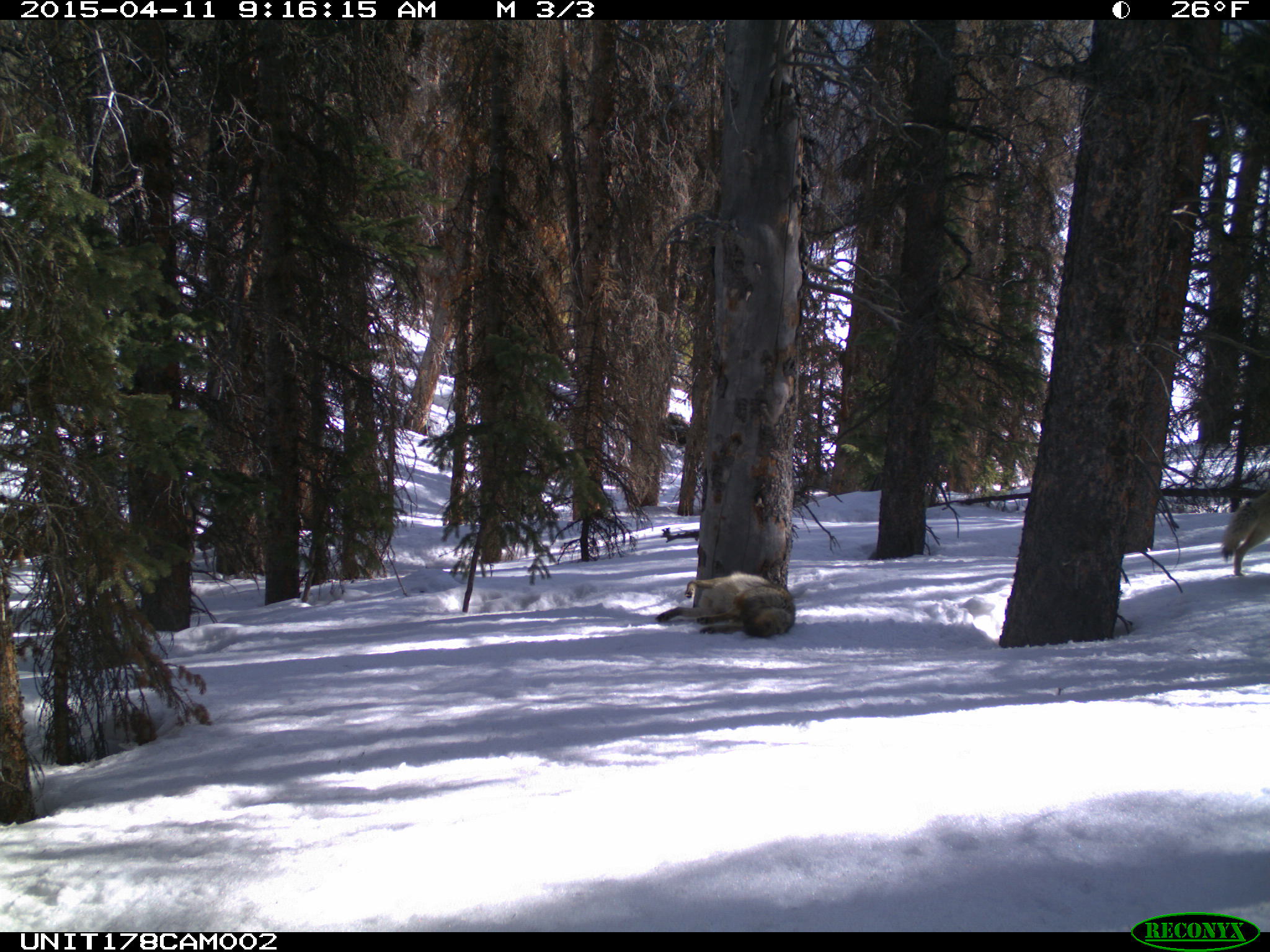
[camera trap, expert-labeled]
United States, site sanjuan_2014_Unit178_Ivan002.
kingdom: Animalia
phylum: Chordata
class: Mammalia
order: Carnivora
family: Canidae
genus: Canis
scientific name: Canis latrans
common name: coyote